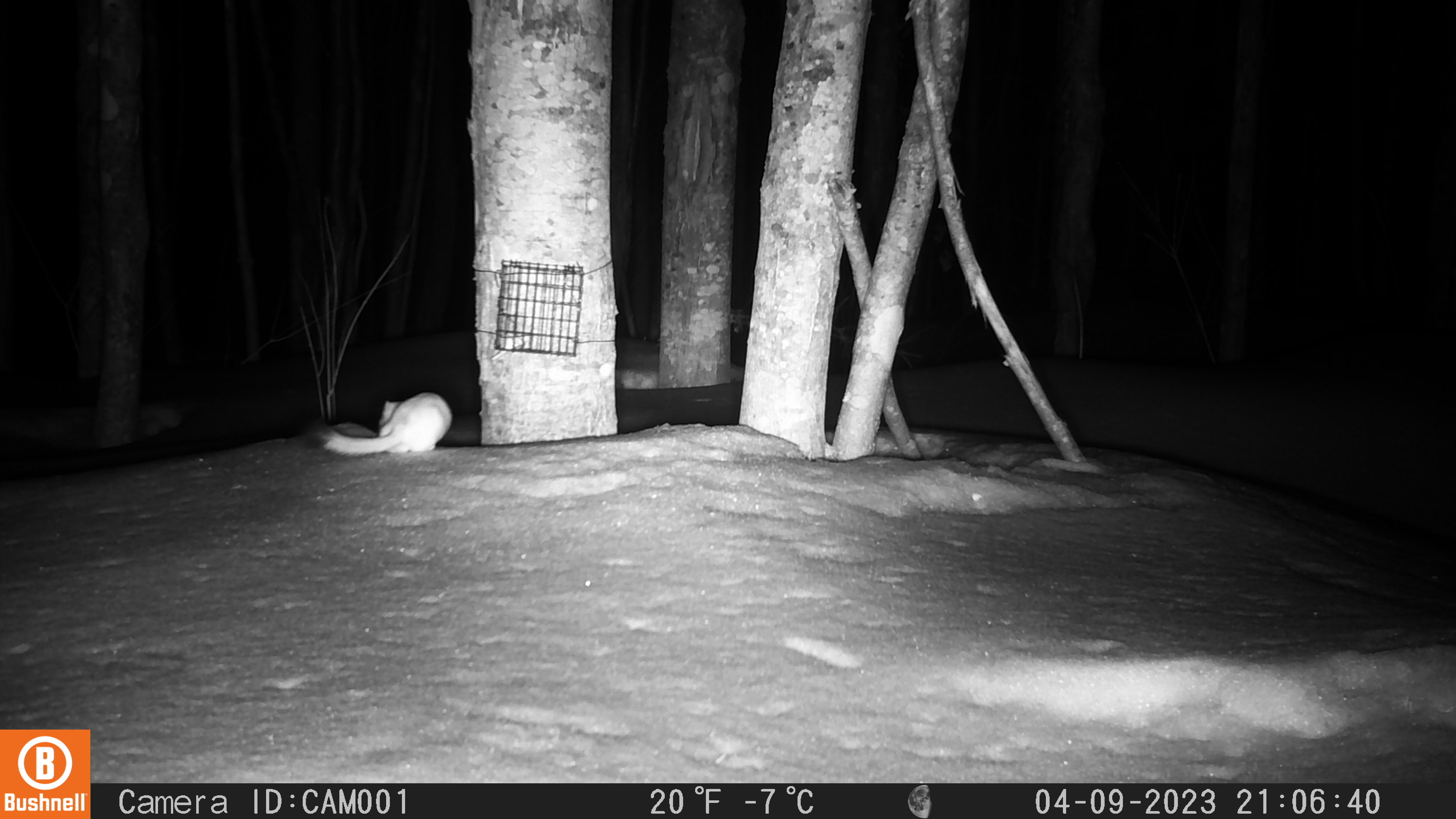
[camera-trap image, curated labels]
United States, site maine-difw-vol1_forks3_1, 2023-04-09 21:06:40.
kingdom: Animalia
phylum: Chordata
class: Mammalia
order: Carnivora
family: Mustelidae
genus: Neogale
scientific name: Neogale frenata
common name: long-tailed weasel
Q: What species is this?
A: Long-tailed weasel (Neogale frenata).